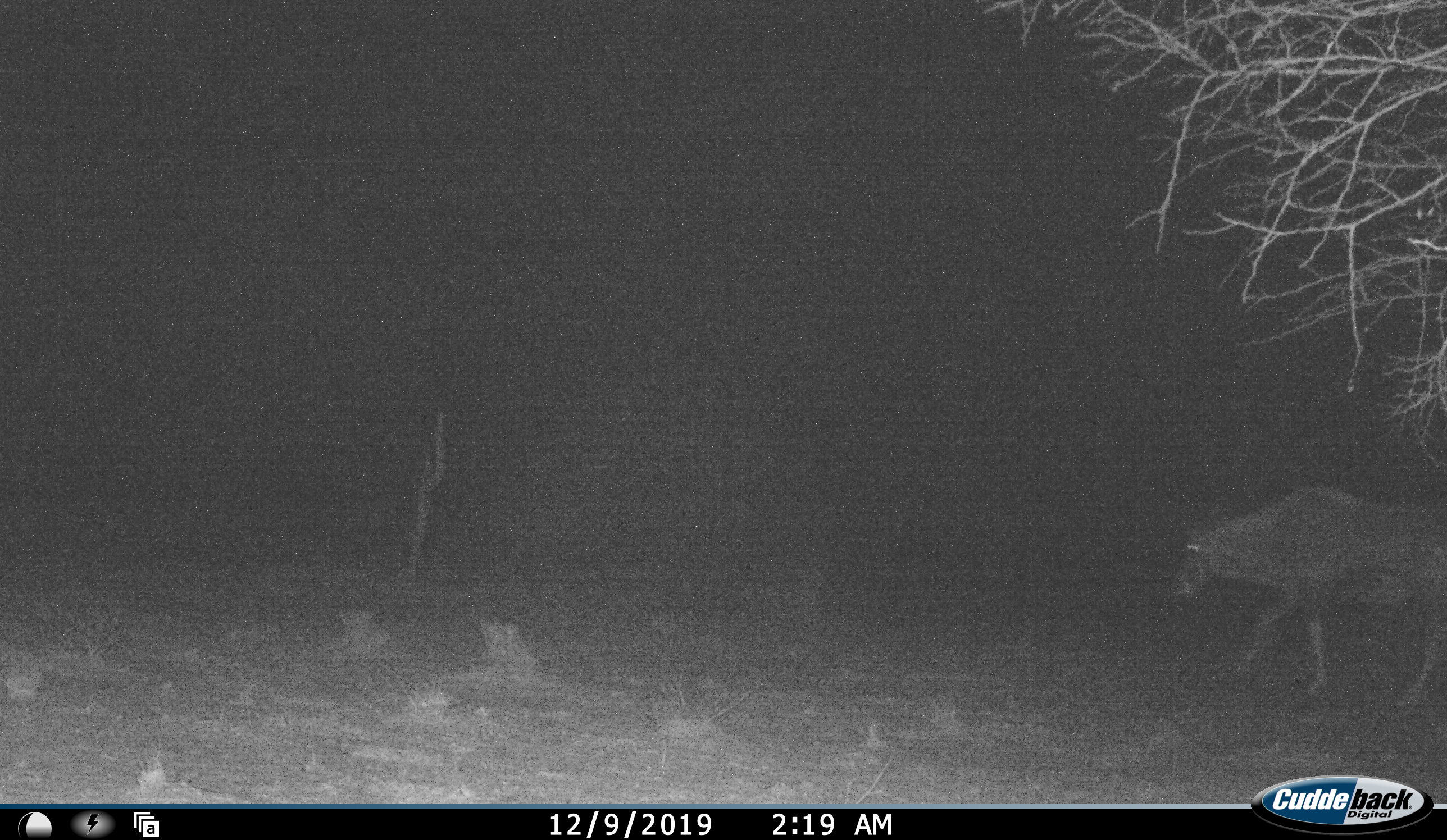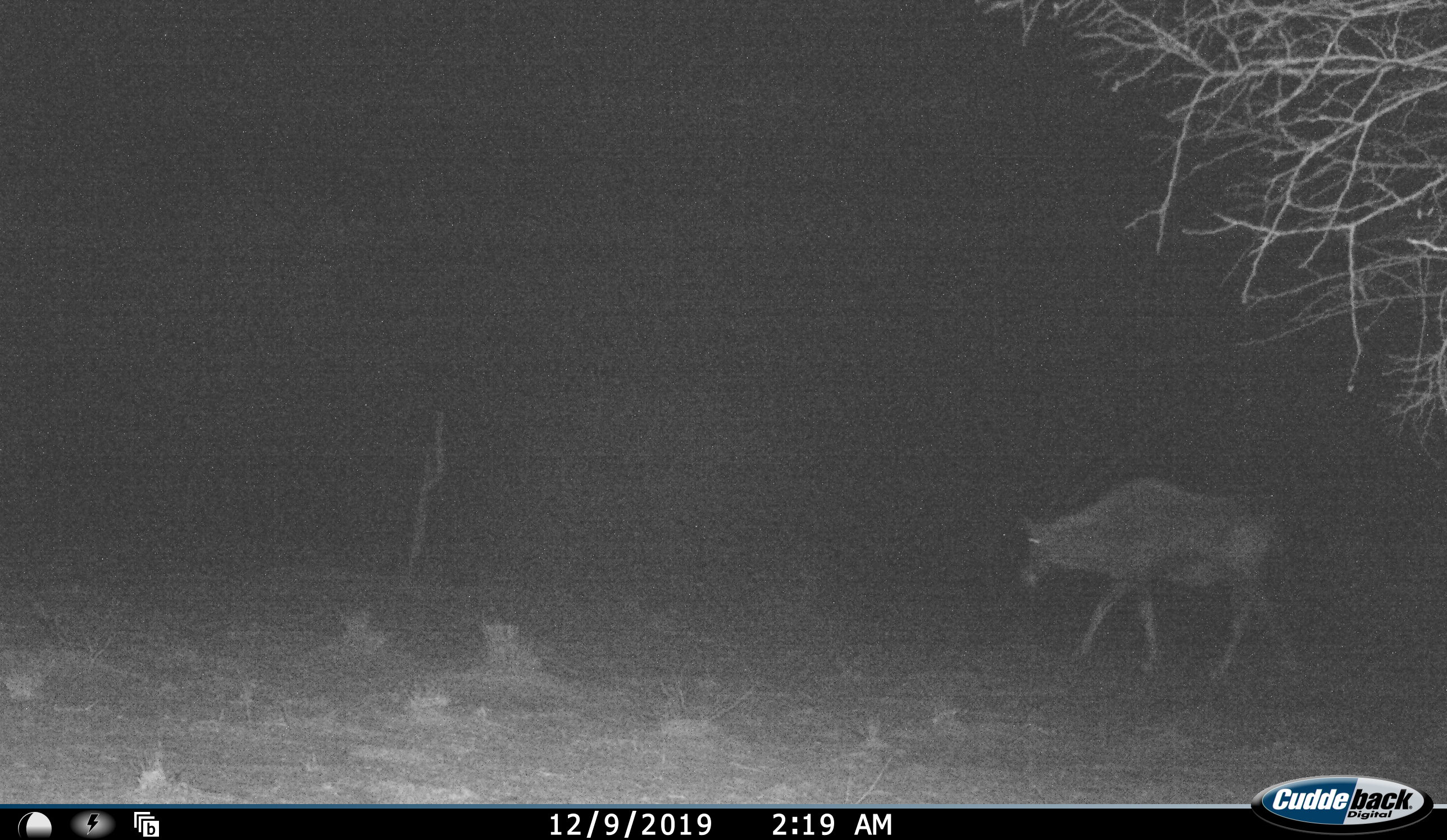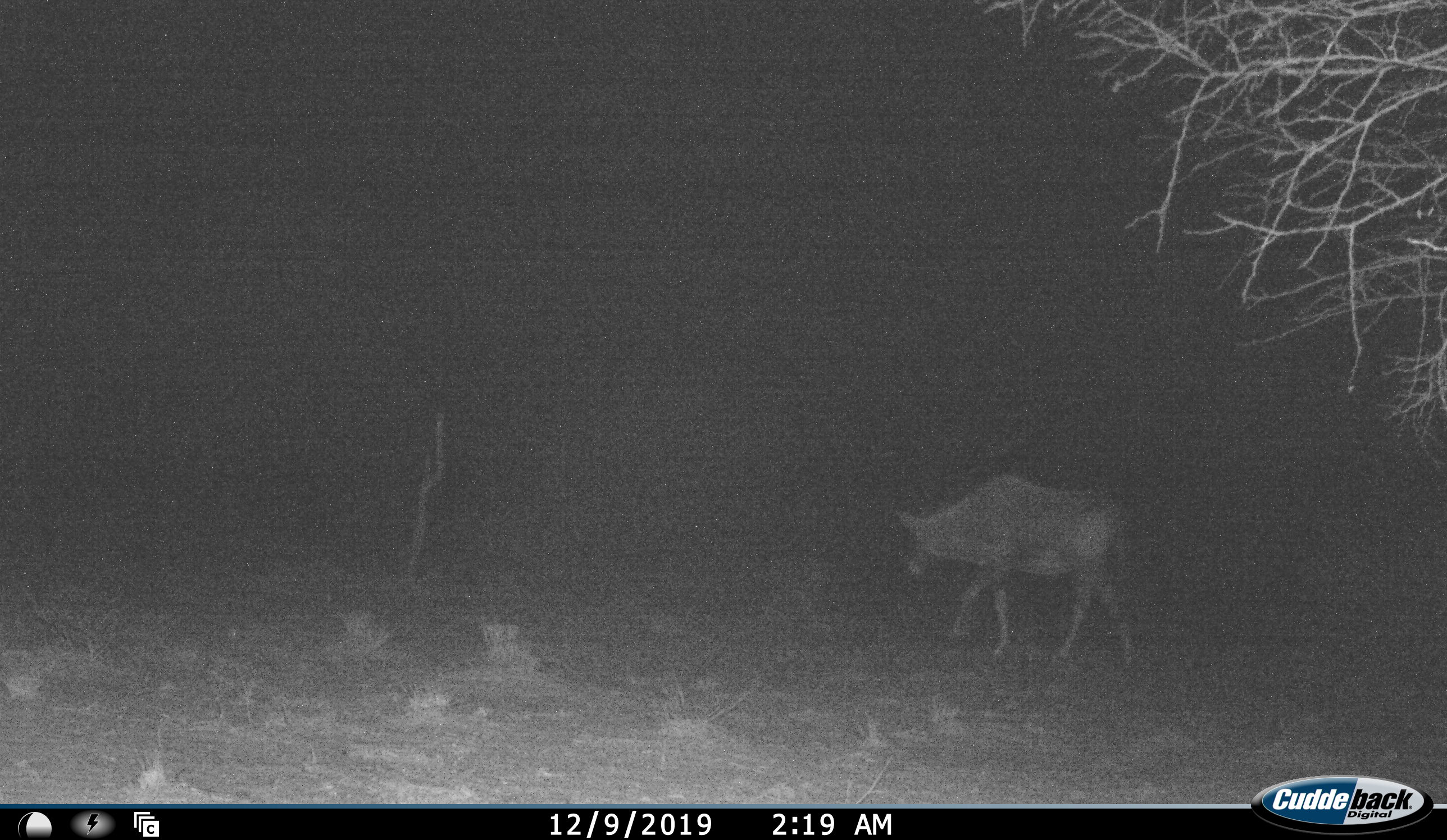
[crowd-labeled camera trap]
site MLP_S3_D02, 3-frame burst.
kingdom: Animalia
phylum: Chordata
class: Mammalia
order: Artiodactyla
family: Bovidae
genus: Oryx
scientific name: Oryx gazella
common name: gemsbok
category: oryx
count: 1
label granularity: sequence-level